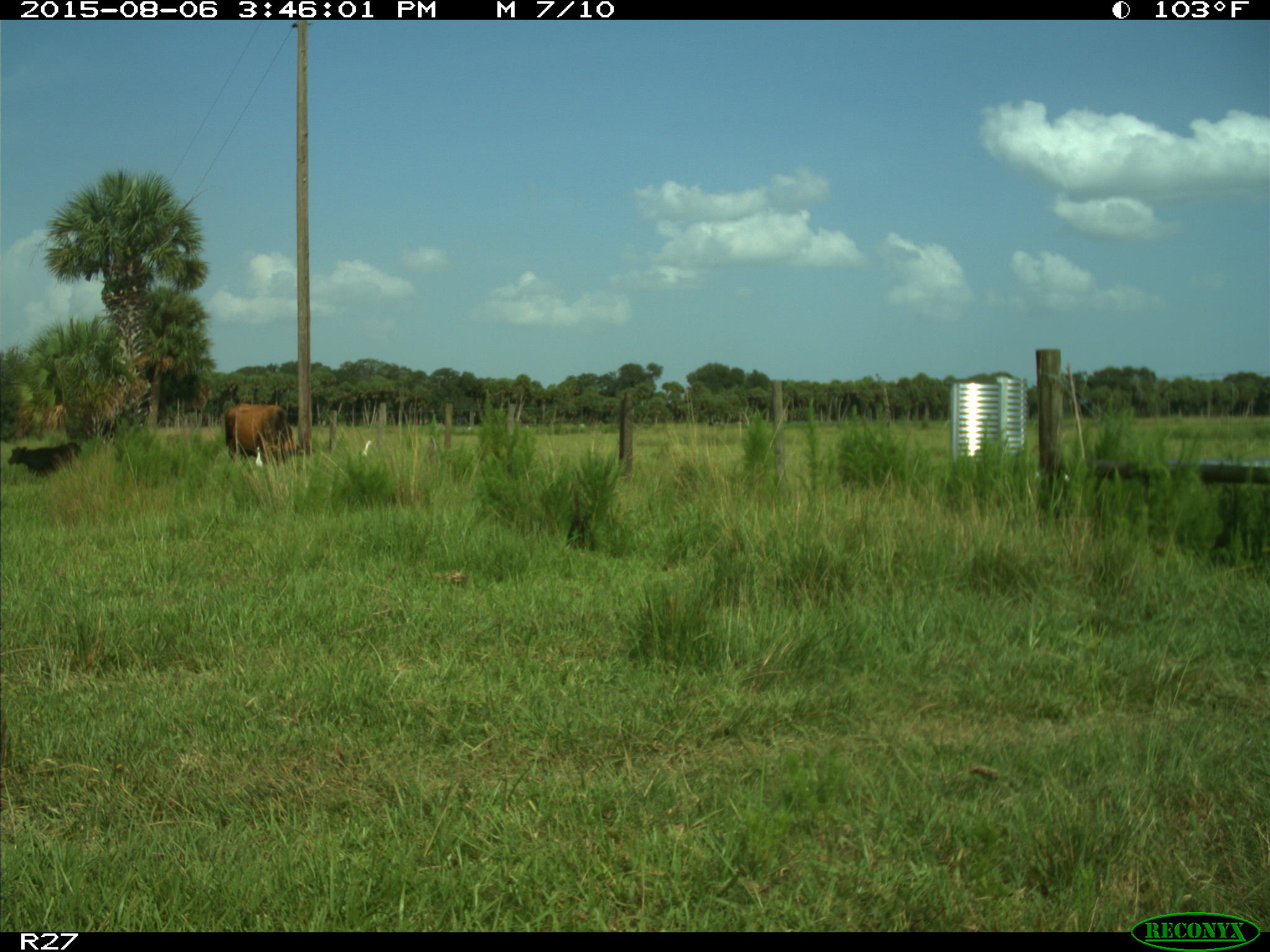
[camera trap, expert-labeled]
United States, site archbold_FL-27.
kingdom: Animalia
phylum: Chordata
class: Mammalia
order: Artiodactyla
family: Bovidae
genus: Bos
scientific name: Bos taurus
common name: domestic cow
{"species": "Bos taurus (domestic cow)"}